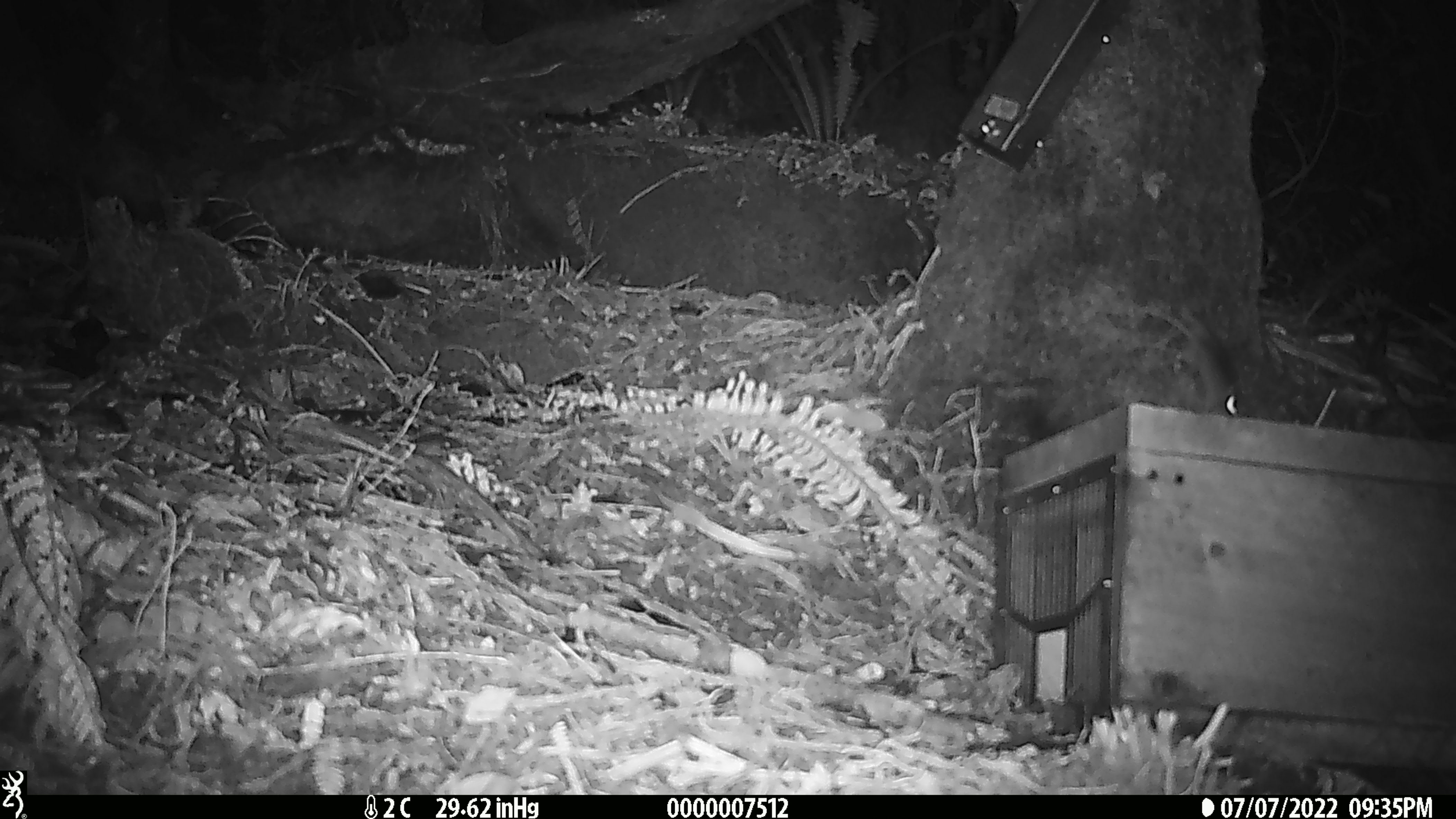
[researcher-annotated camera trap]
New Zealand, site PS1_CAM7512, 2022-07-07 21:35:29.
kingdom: Animalia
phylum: Chordata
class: Mammalia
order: Rodentia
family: Muridae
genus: Mus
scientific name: Mus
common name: mouse